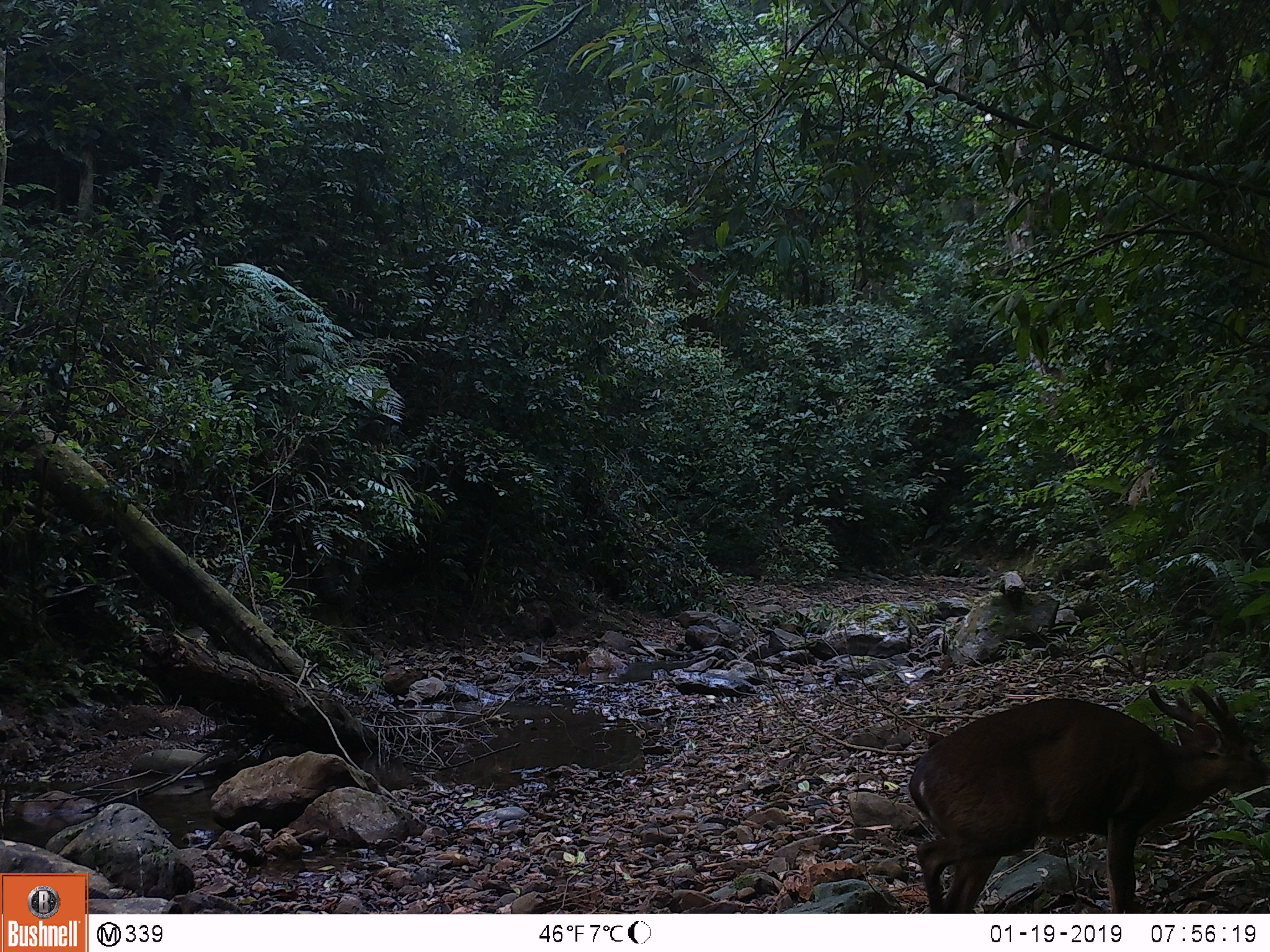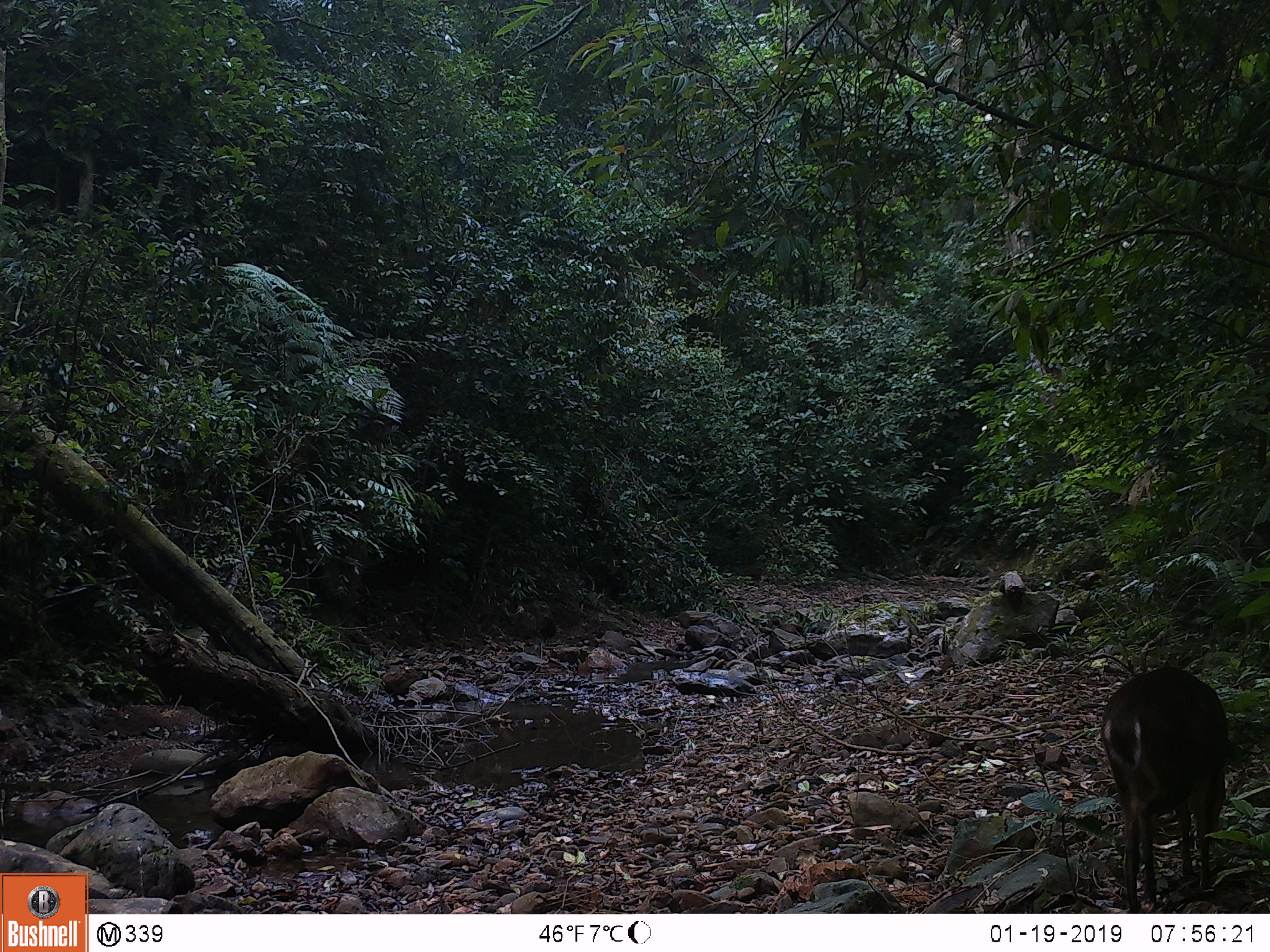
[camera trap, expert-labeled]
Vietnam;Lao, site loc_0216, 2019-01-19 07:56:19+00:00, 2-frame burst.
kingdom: Animalia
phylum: Chordata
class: Mammalia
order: Artiodactyla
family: Cervidae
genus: Muntiacus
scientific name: Muntiacus vuquangensis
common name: large-antlered muntjac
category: large antlered muntjac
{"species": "large antlered muntjac (large-antlered muntjac) (Muntiacus vuquangensis)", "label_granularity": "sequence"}